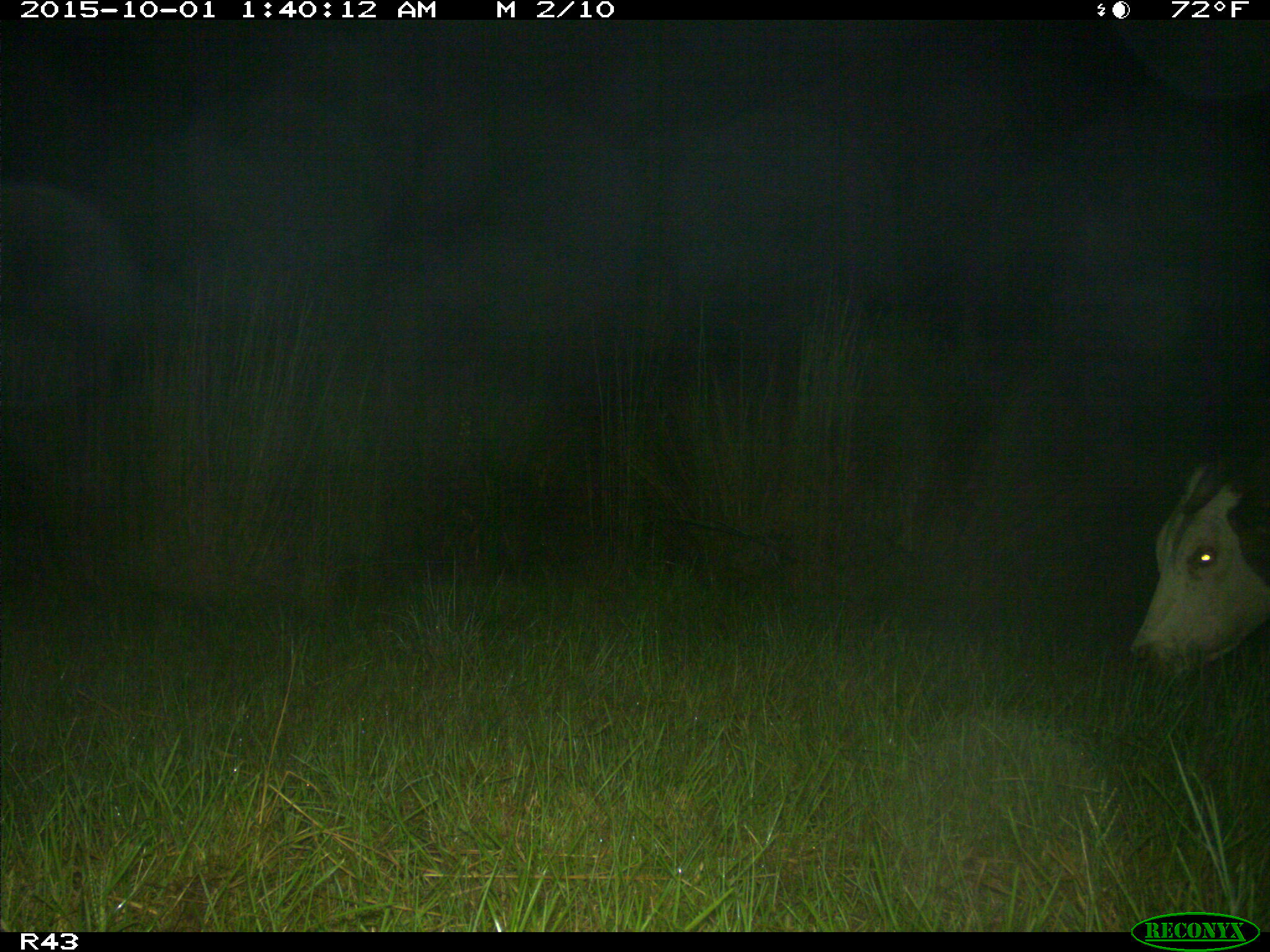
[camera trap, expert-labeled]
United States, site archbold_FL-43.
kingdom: Animalia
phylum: Chordata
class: Mammalia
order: Artiodactyla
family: Bovidae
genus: Bos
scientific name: Bos taurus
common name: domestic cow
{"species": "Bos taurus (domestic cow)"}